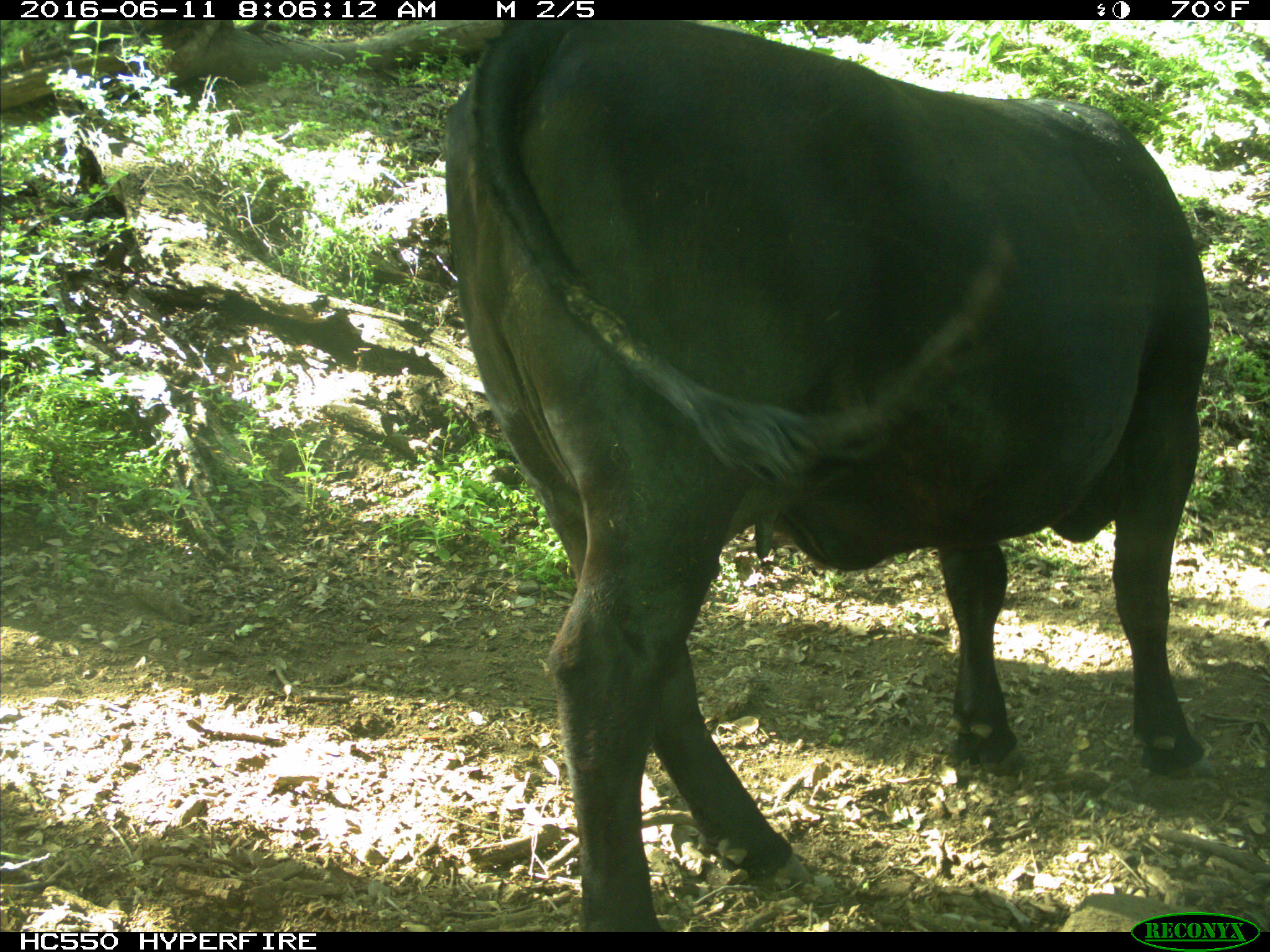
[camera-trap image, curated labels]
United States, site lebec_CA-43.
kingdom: Animalia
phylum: Chordata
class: Mammalia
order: Artiodactyla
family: Bovidae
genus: Bos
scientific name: Bos taurus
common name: domestic cow